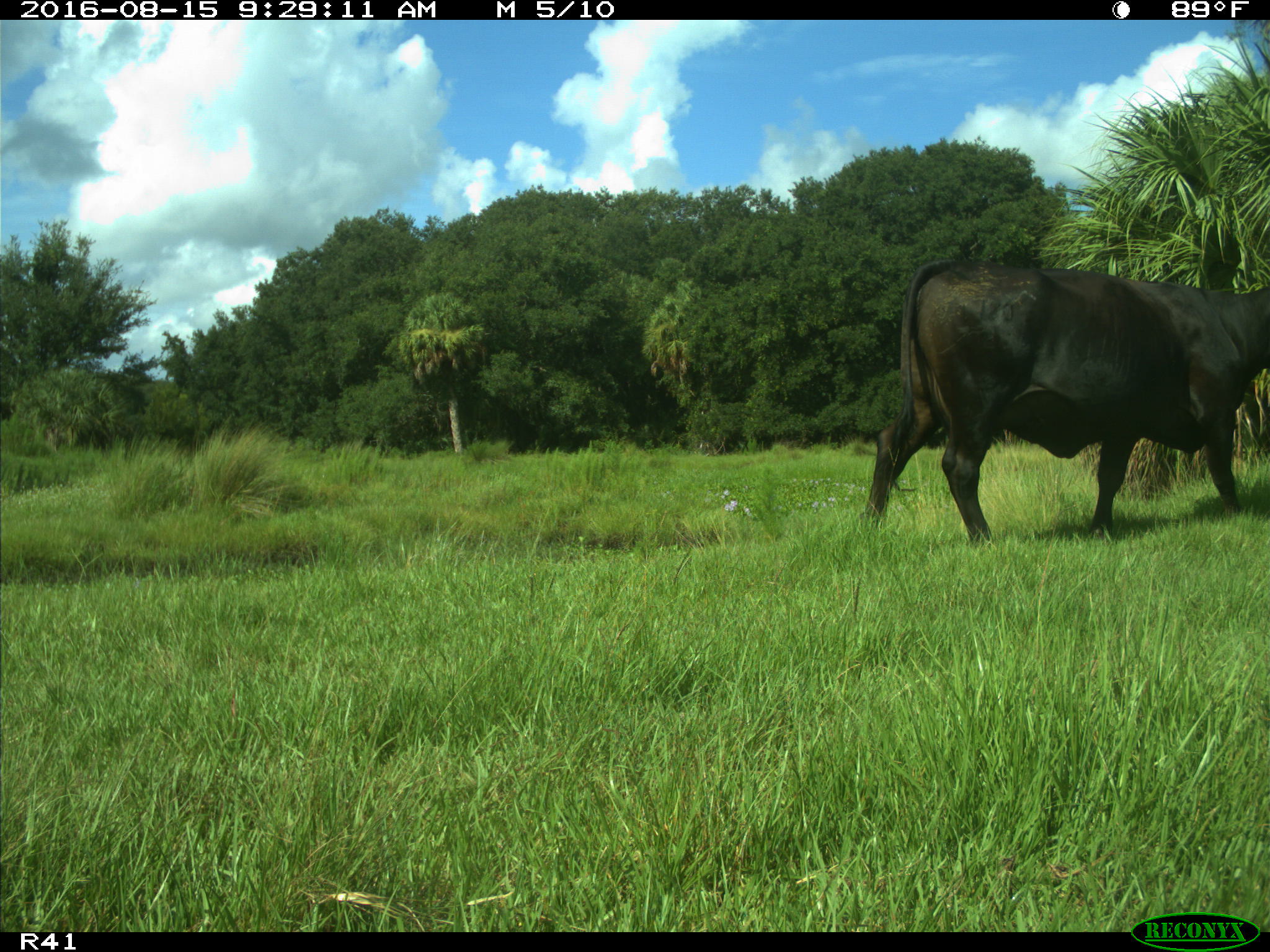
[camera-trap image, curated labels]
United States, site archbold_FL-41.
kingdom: Animalia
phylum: Chordata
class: Mammalia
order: Artiodactyla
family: Bovidae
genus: Bos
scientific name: Bos taurus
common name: domestic cow